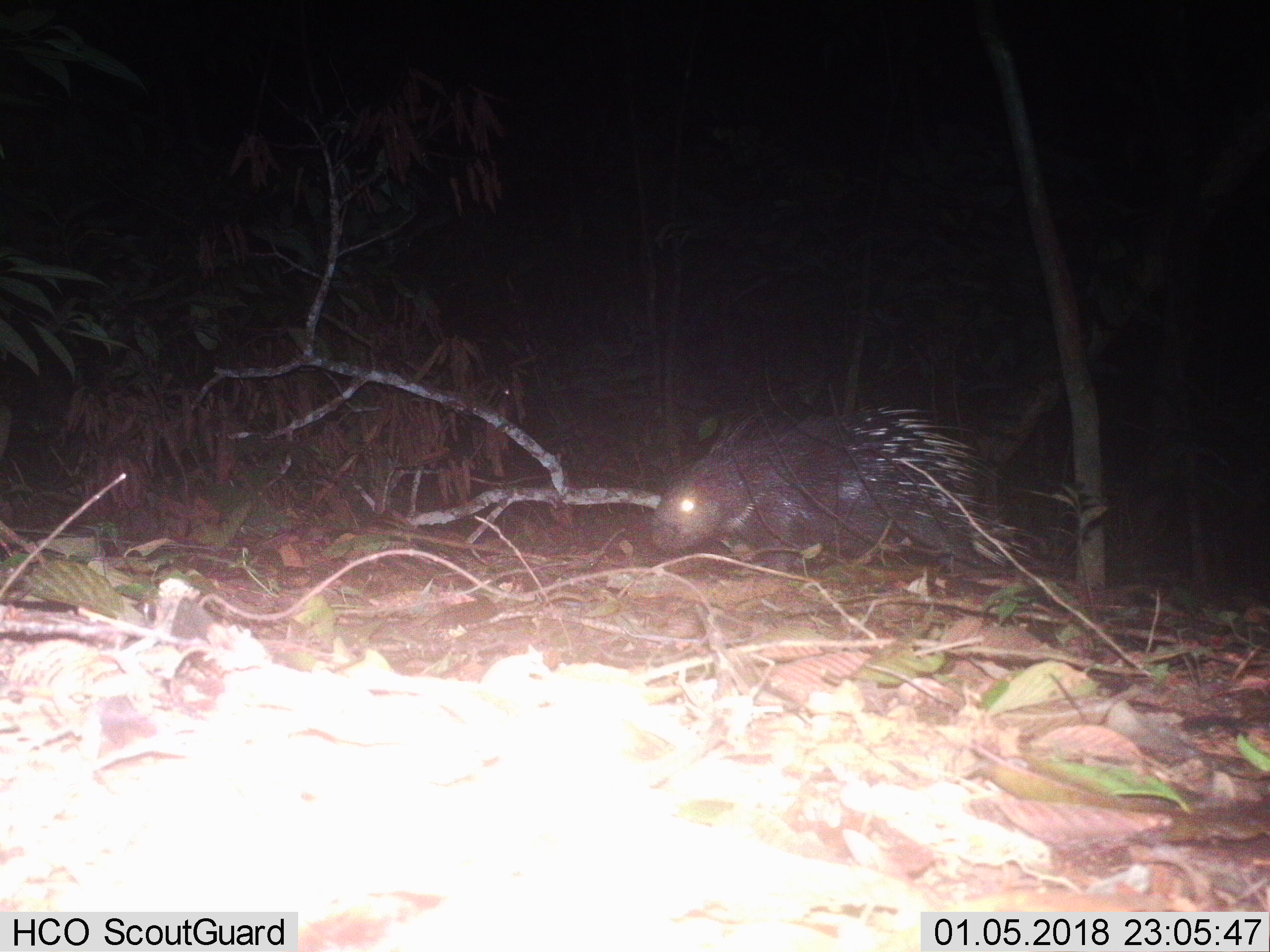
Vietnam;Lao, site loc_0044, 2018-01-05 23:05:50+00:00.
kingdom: Animalia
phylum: Chordata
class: Mammalia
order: Rodentia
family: Hystricidae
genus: Hystrix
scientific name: Hystrix brachyura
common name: malayan porcupine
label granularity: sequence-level